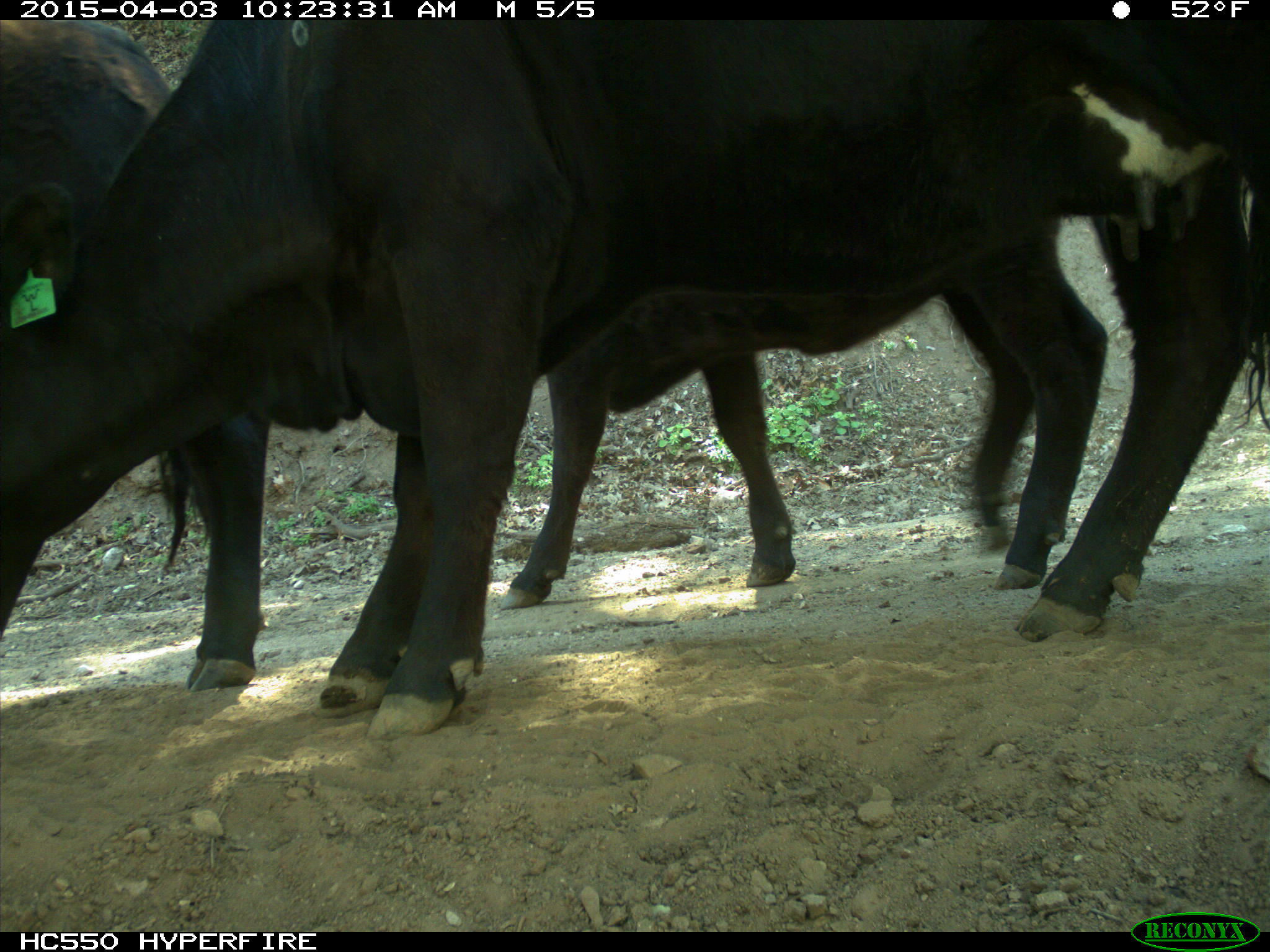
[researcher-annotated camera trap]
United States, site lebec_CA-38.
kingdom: Animalia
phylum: Chordata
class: Mammalia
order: Artiodactyla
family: Bovidae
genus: Bos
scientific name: Bos taurus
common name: domestic cow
Bos taurus (domestic cow).